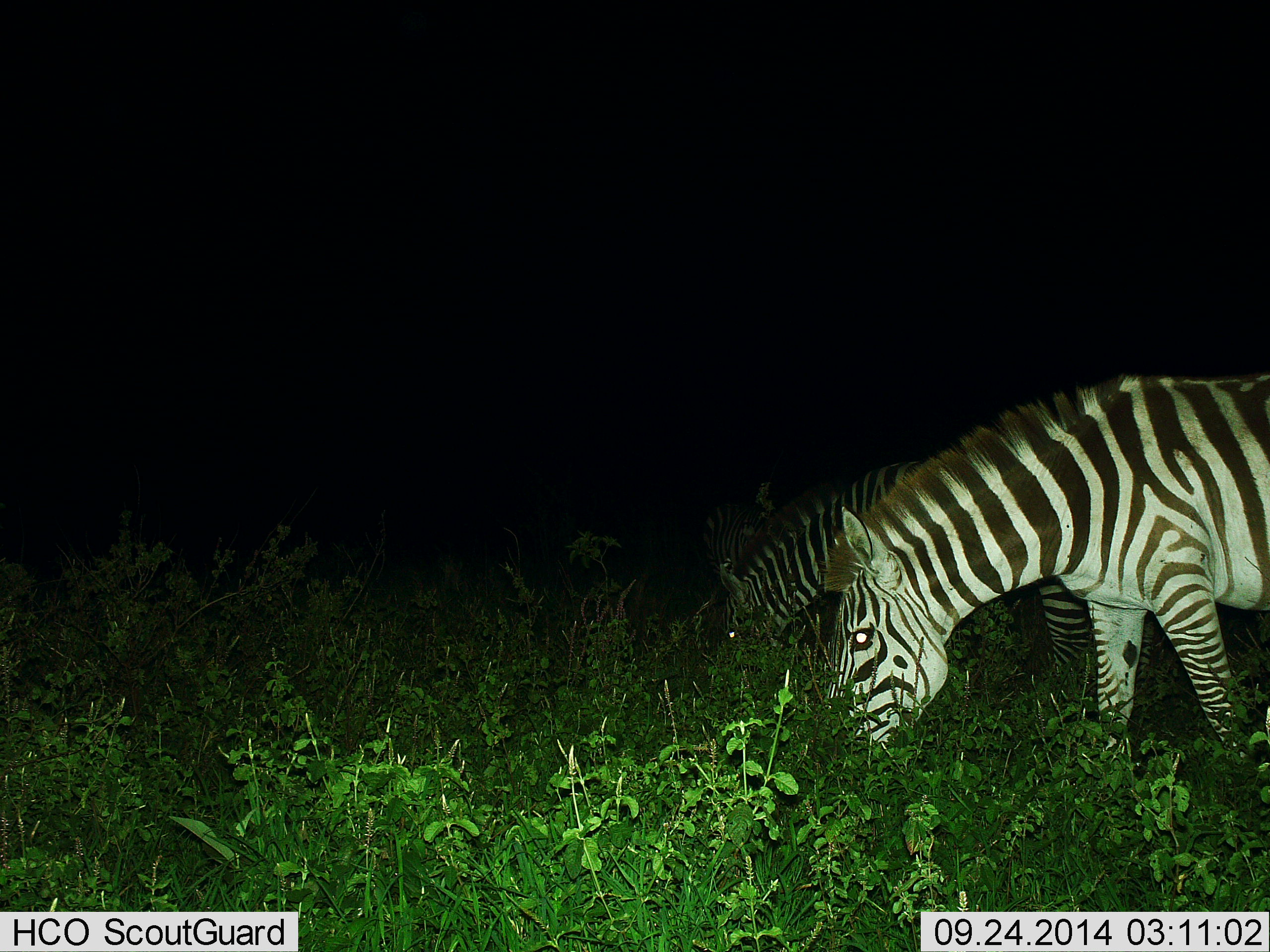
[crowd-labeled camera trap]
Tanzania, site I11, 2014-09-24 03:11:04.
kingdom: Animalia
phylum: Chordata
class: Mammalia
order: Perissodactyla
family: Equidae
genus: Equus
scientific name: Equus quagga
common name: plains zebra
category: zebra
Zebra (plains zebra) (Equus quagga), count 2. Behavior (volunteer vote fractions): standing 20%, resting 0%, moving 0%, interacting 0%. Young present (vote fraction): 0%. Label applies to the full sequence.